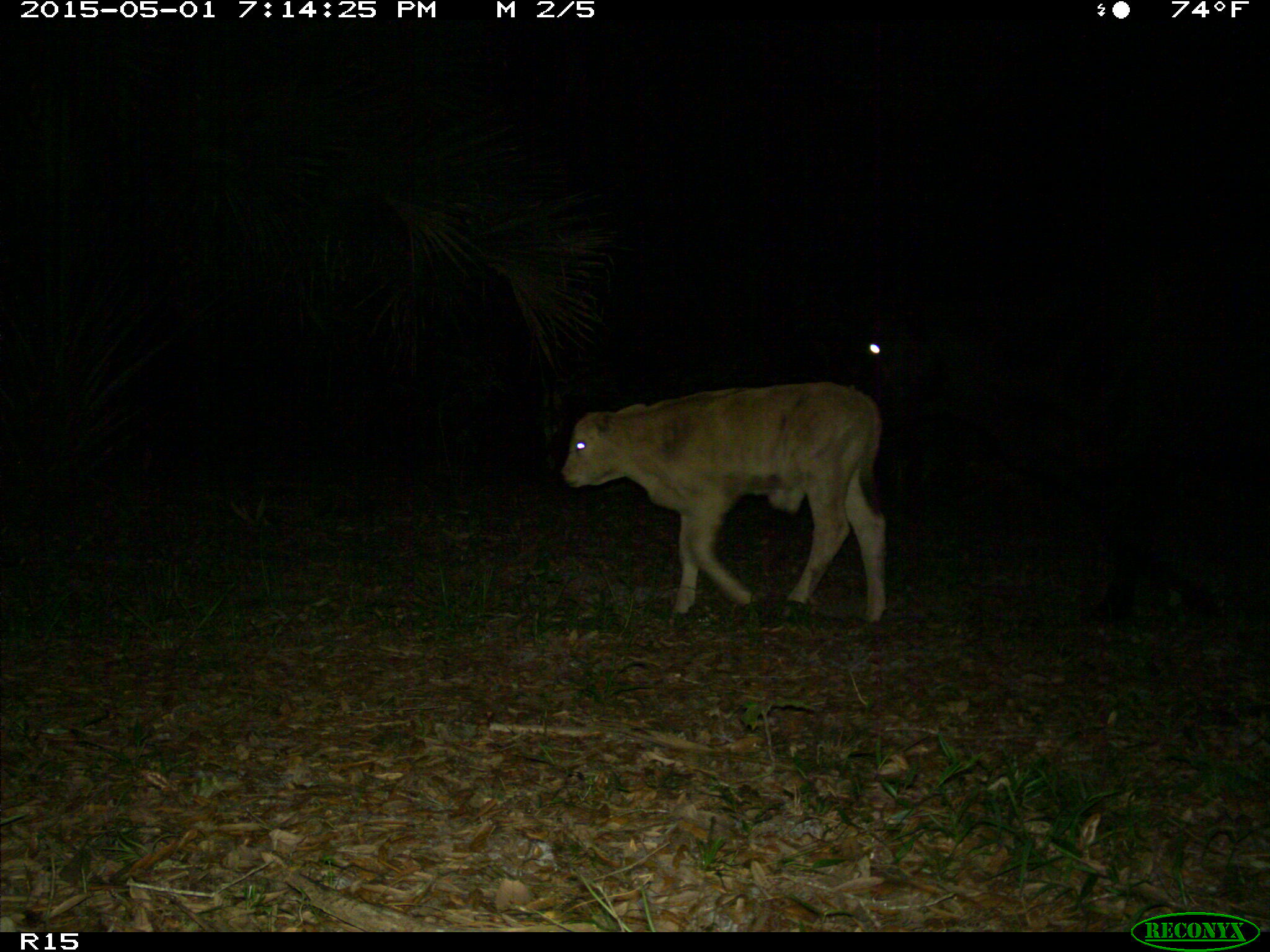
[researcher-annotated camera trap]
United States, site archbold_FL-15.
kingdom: Animalia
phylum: Chordata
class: Mammalia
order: Artiodactyla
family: Bovidae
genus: Bos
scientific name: Bos taurus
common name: domestic cow